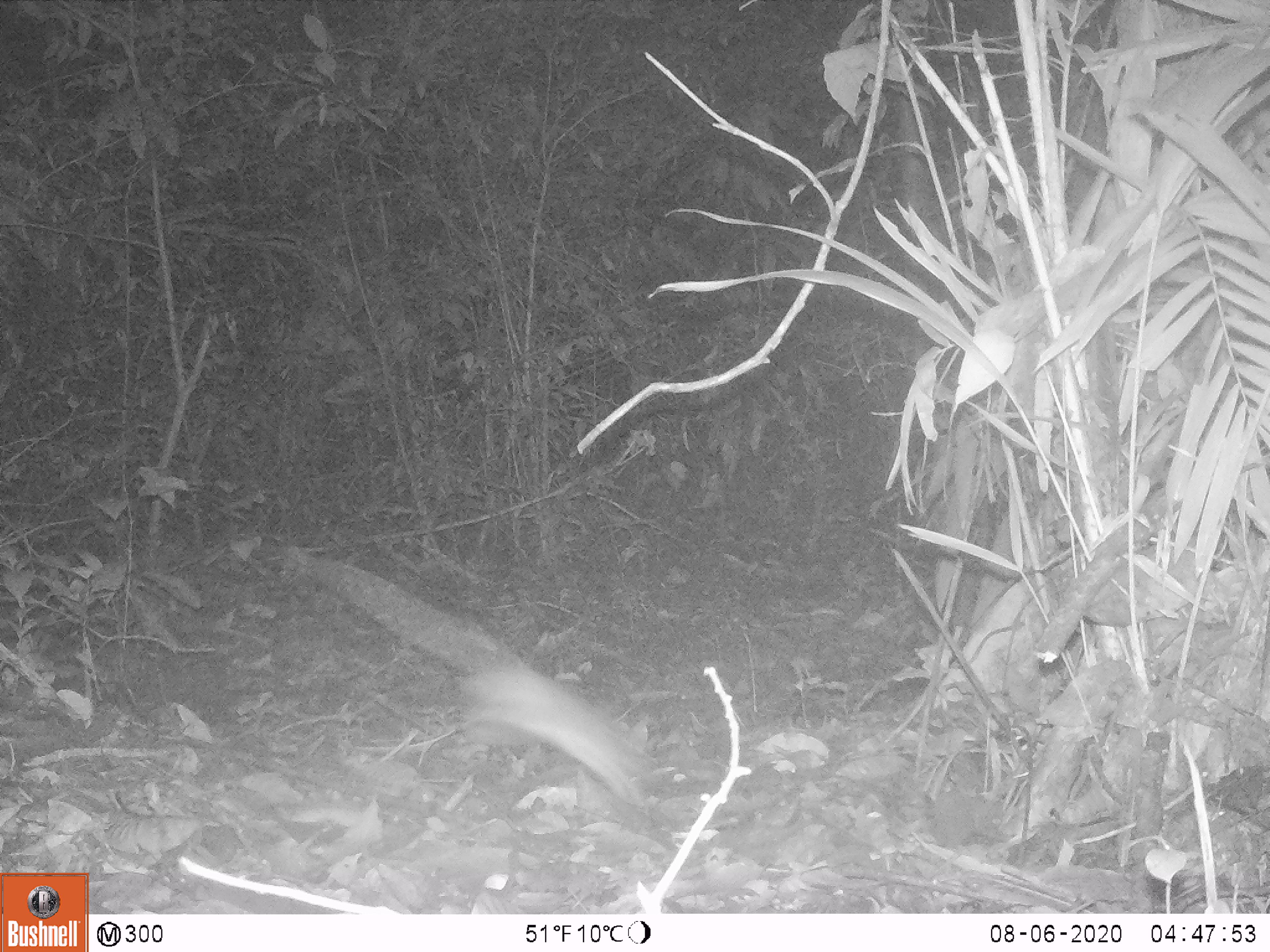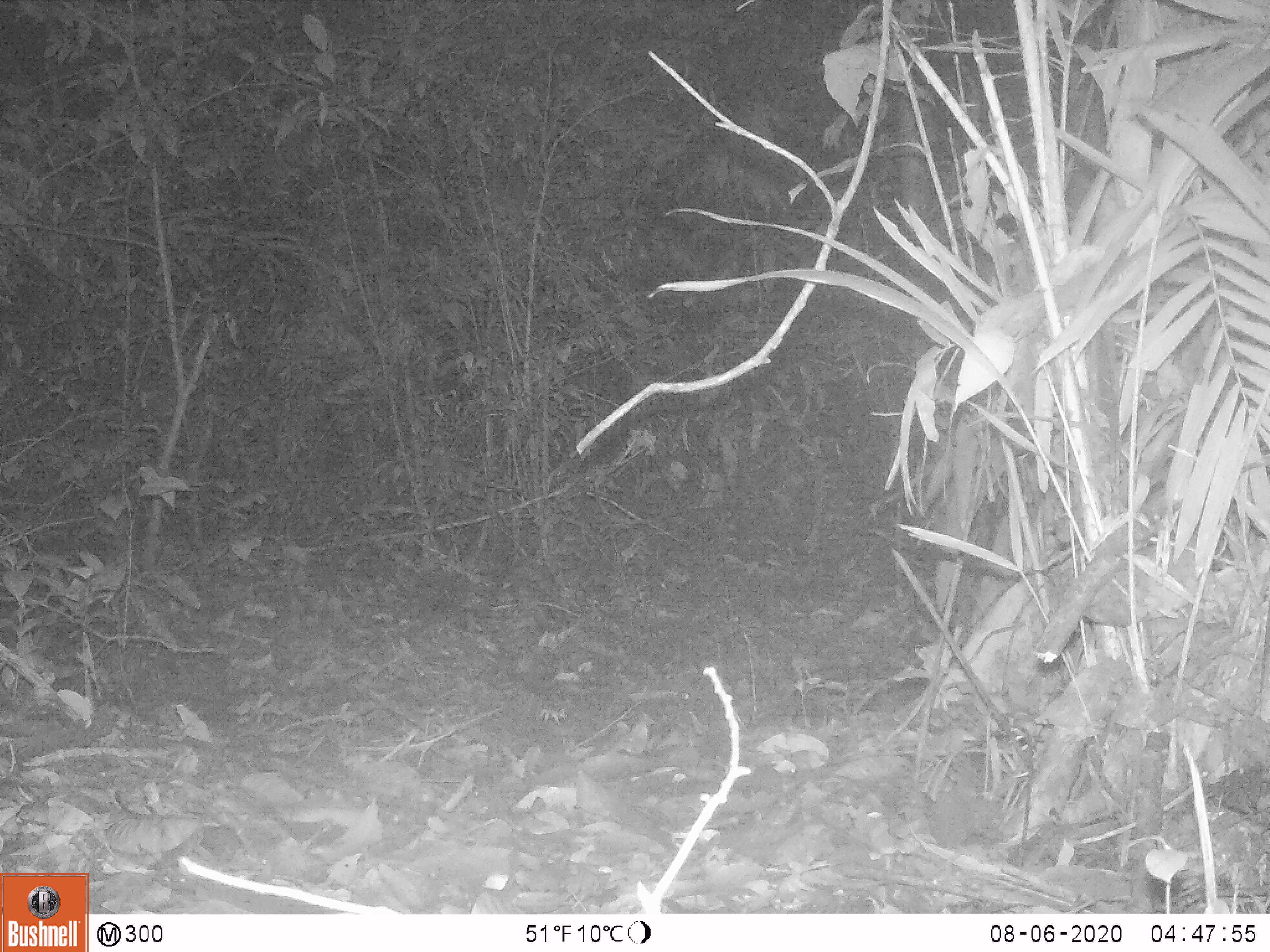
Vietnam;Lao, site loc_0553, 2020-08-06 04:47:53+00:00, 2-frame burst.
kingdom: Animalia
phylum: Chordata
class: Mammalia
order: Rodentia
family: Muridae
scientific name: Muridae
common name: old-world mice and rats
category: unidentified murid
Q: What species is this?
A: Unidentified murid (old-world mice and rats) (Muridae).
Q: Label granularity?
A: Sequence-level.